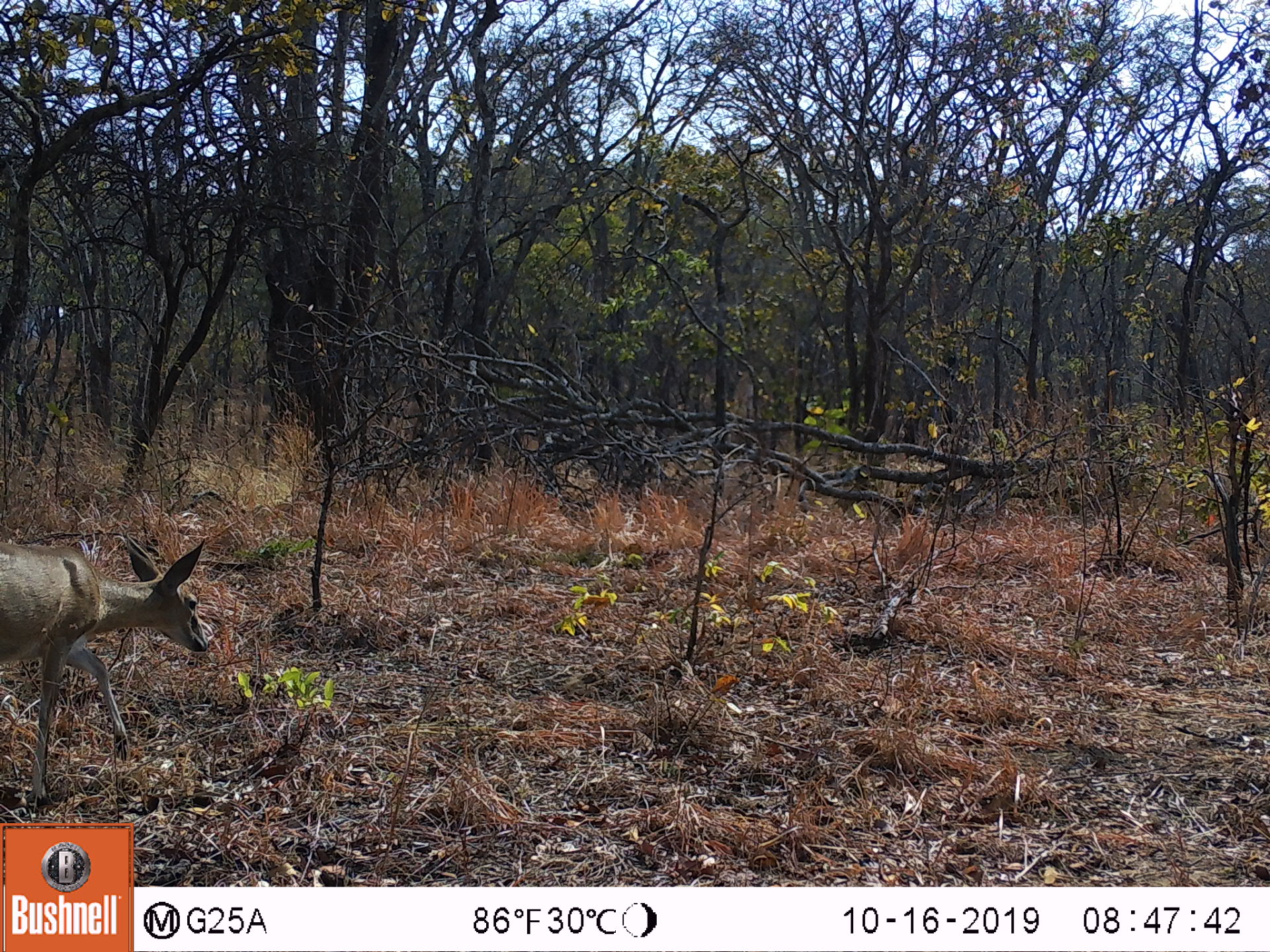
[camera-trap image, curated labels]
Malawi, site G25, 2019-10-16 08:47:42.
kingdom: Animalia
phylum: Chordata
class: Mammalia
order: Artiodactyla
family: Bovidae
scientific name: Antilopinae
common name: small antelope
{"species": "small antelope (Antilopinae)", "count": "1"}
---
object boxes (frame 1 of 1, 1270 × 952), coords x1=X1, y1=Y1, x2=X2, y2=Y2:
small antelope: x1=0, y1=530, x2=218, y2=809